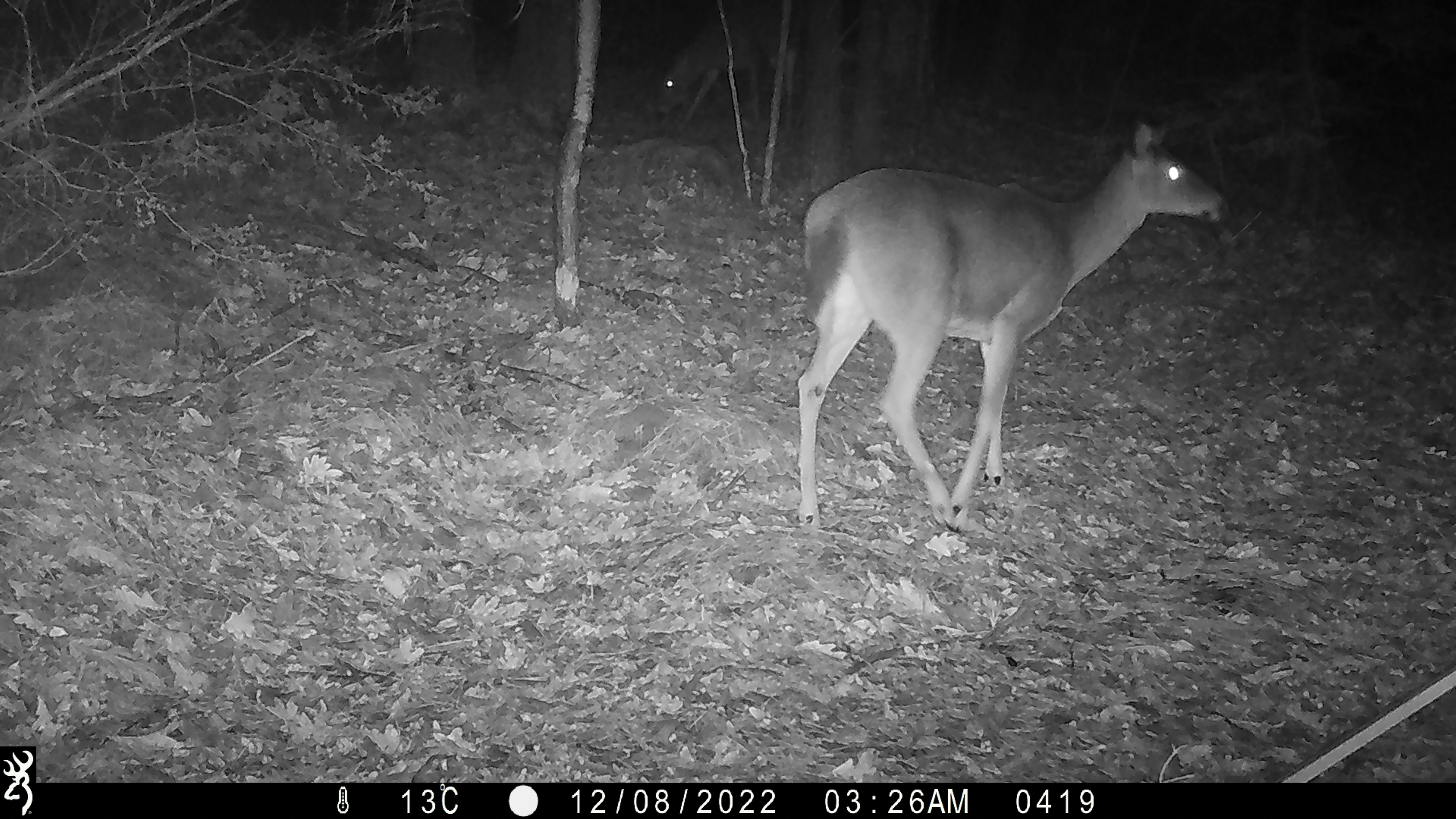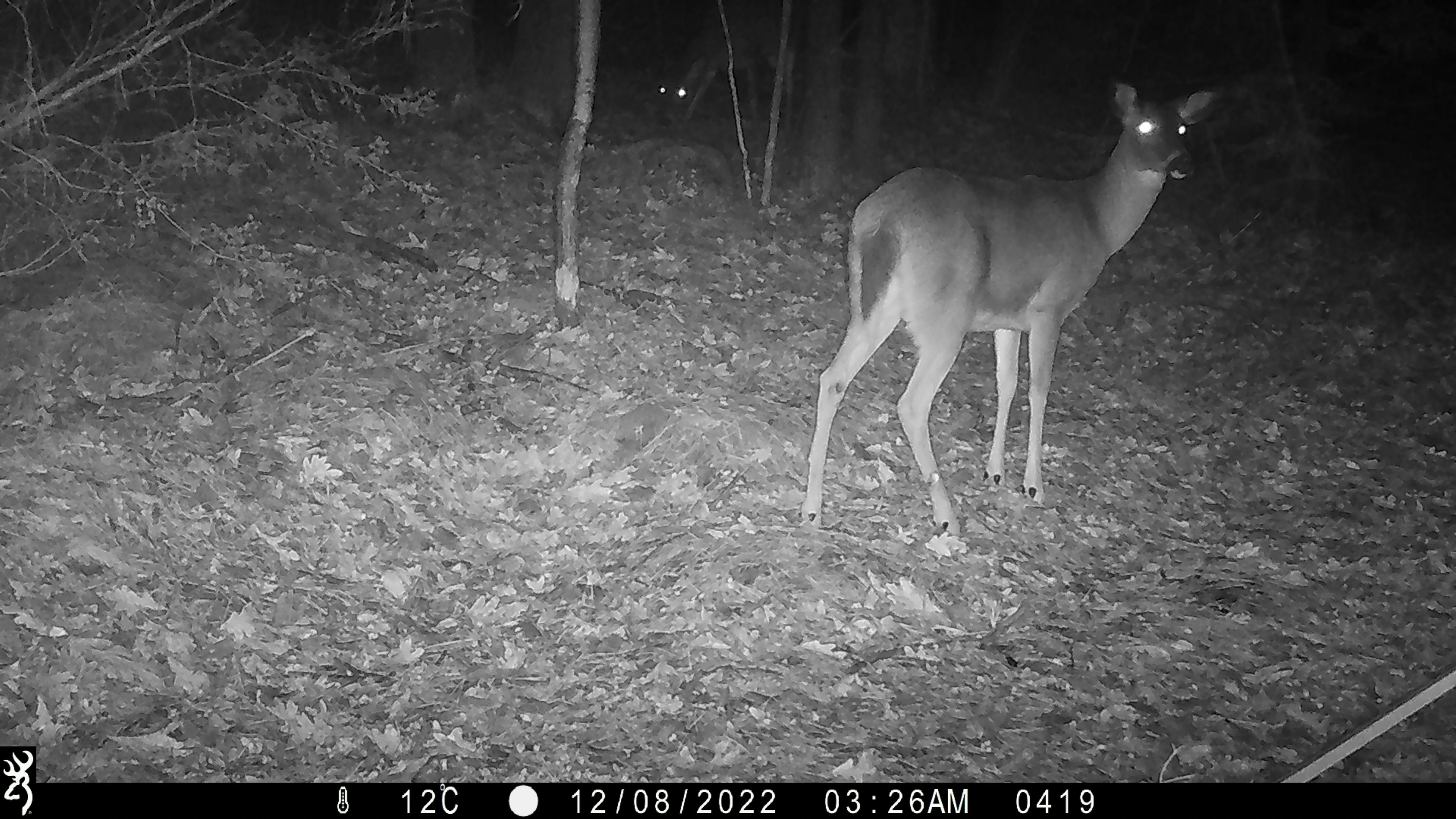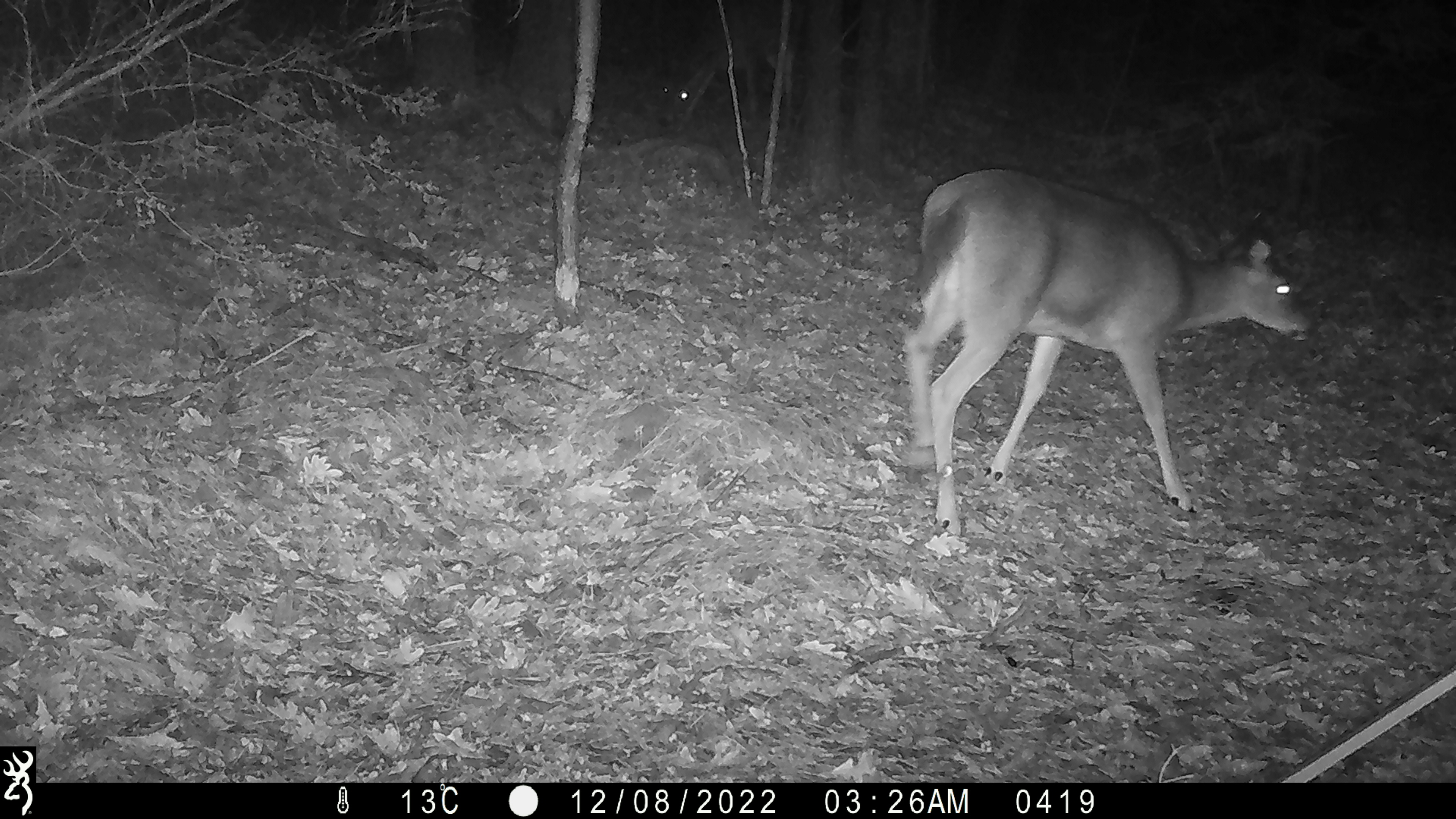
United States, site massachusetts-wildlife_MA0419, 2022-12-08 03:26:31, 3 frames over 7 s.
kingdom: Animalia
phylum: Chordata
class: Mammalia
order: Artiodactyla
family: Cervidae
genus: Odocoileus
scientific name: Odocoileus virginianus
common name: white-tailed deer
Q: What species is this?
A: White-tailed deer (Odocoileus virginianus).